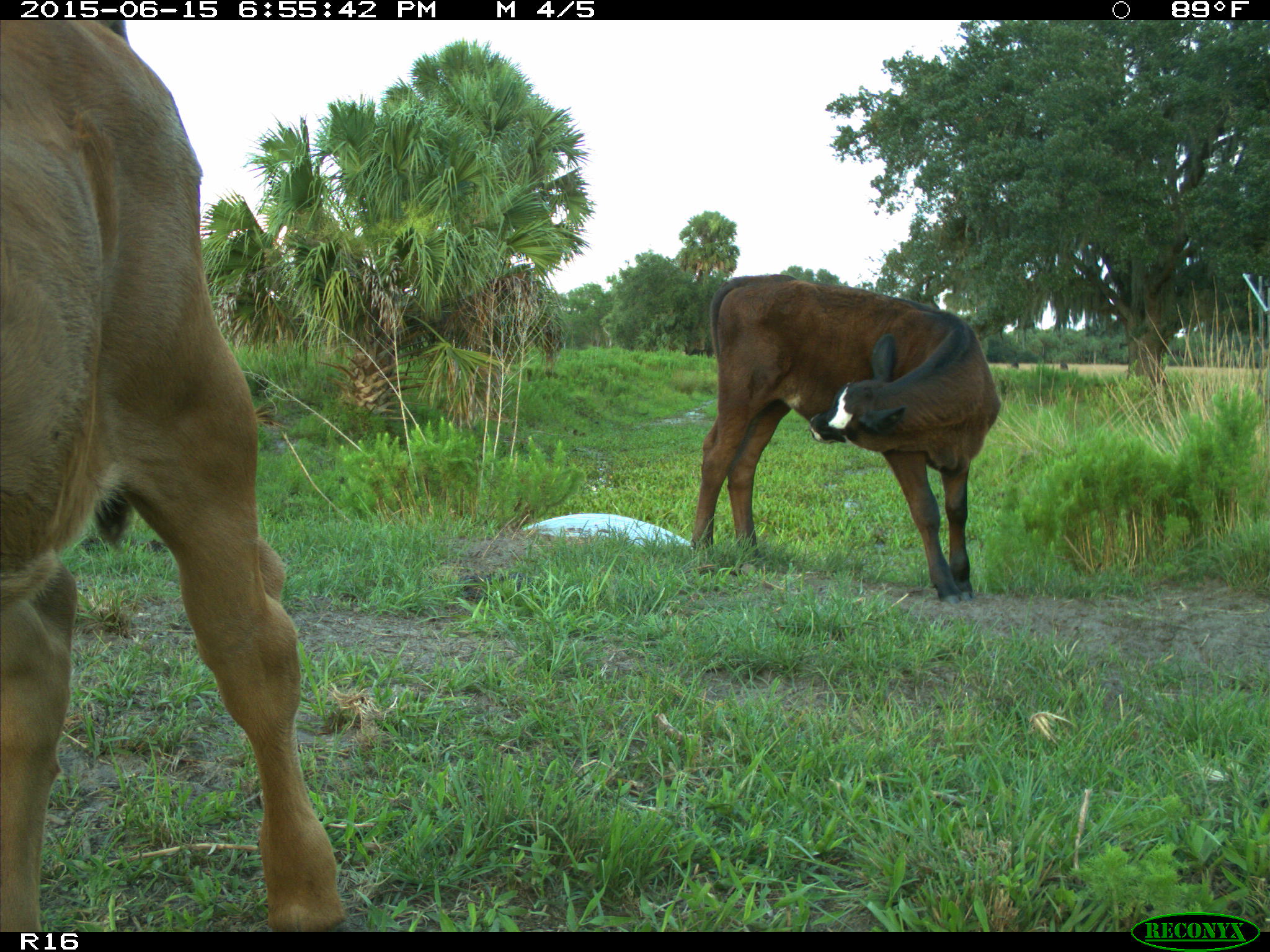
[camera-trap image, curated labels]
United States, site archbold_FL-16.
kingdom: Animalia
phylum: Chordata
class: Mammalia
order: Artiodactyla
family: Bovidae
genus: Bos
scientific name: Bos taurus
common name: domestic cow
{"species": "Bos taurus (domestic cow)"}